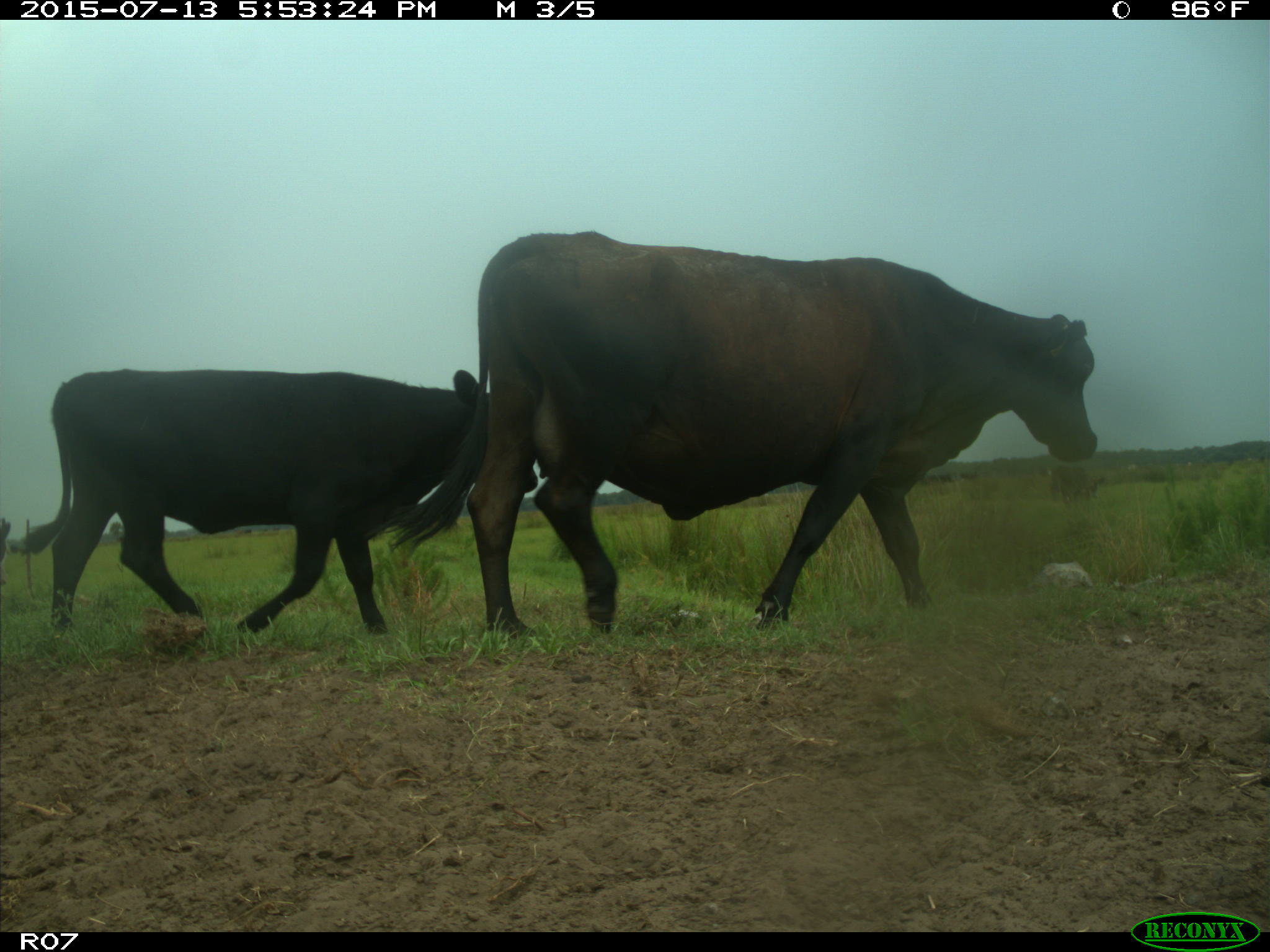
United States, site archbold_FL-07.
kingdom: Animalia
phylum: Chordata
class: Mammalia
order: Artiodactyla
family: Bovidae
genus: Bos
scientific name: Bos taurus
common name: domestic cow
Bos taurus (domestic cow).